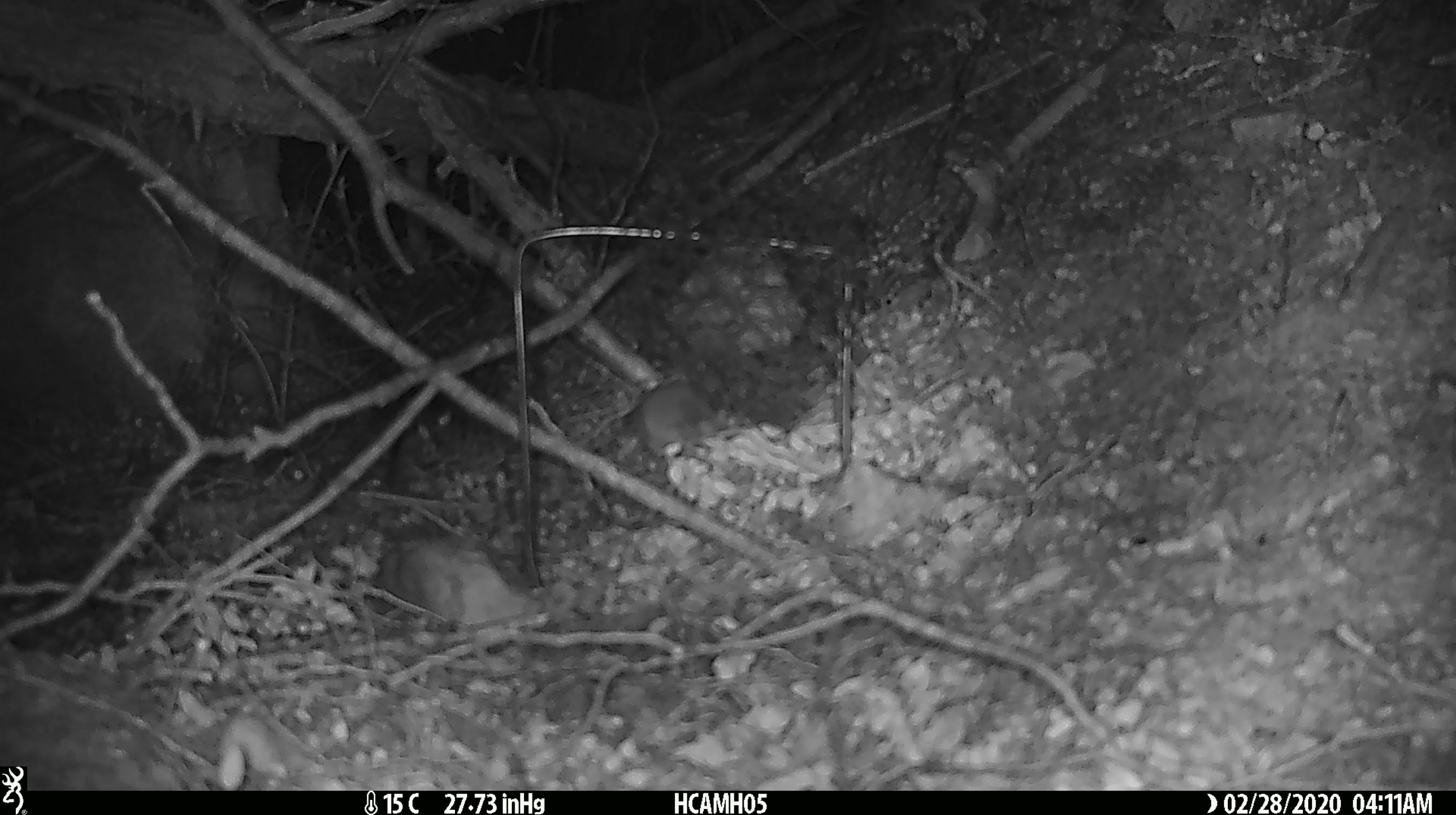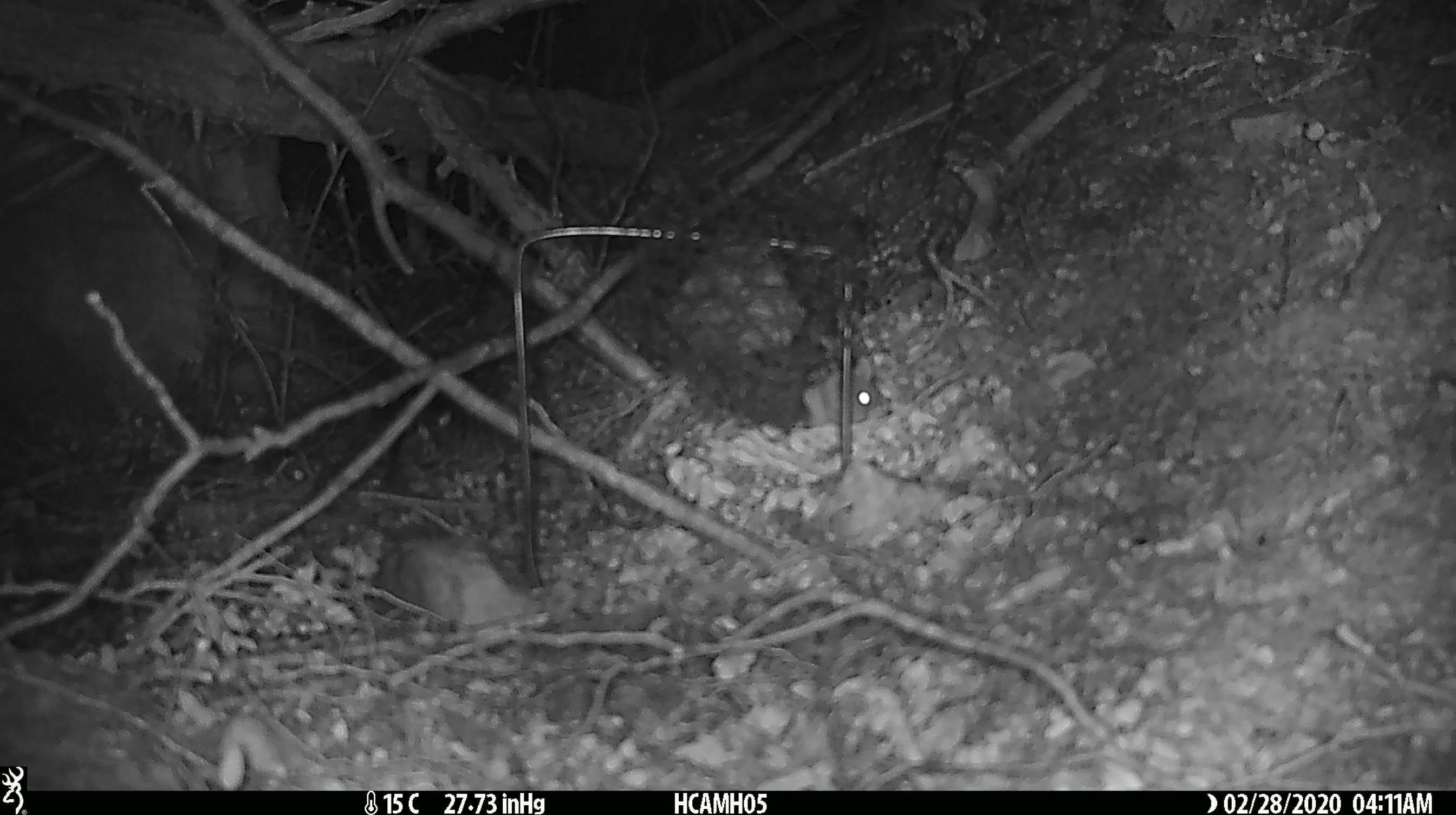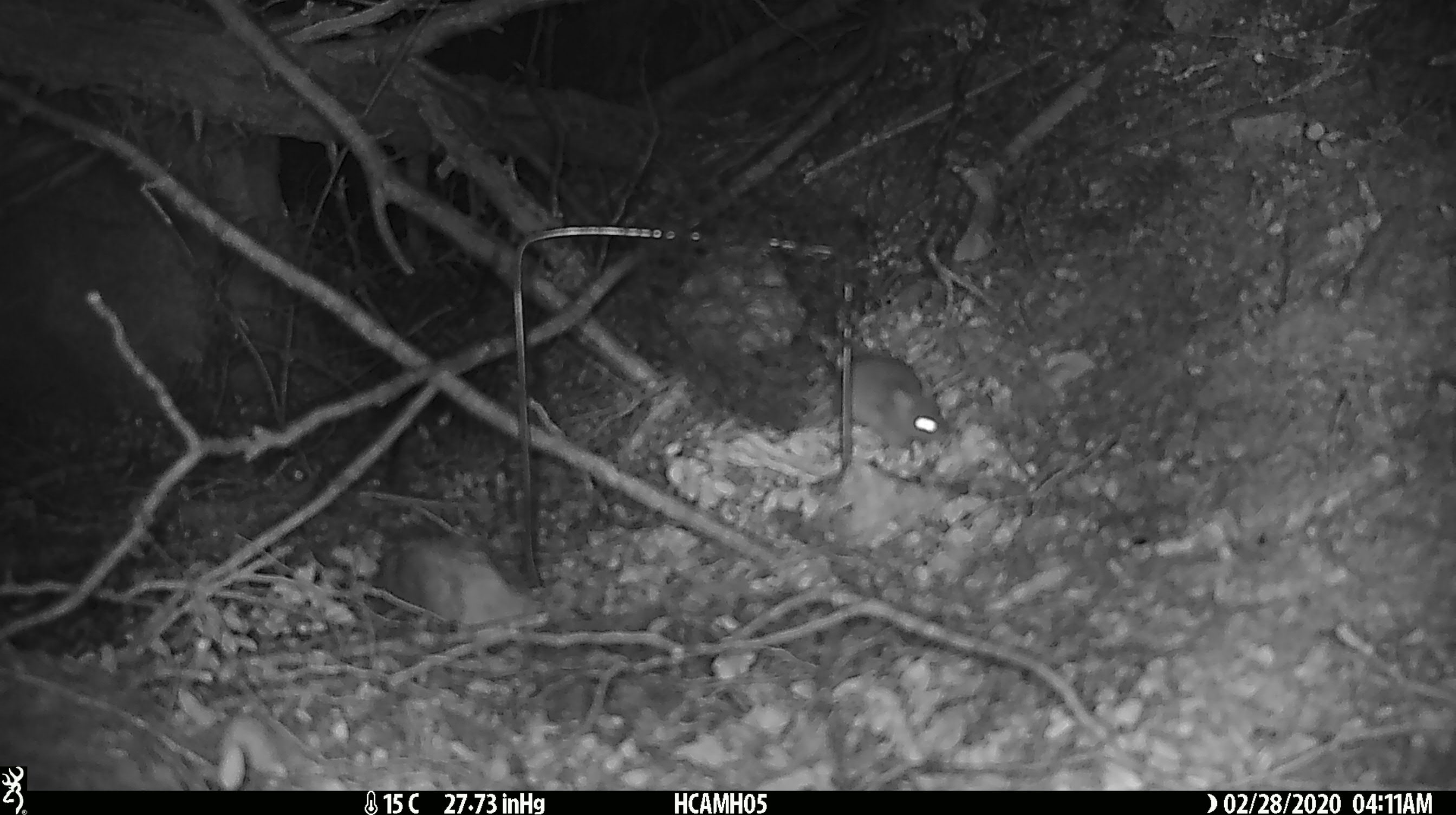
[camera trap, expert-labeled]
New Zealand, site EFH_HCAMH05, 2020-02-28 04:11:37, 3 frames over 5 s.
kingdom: Animalia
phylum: Chordata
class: Mammalia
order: Rodentia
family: Muridae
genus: Mus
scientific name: Mus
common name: mouse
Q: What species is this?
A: Mouse (Mus).